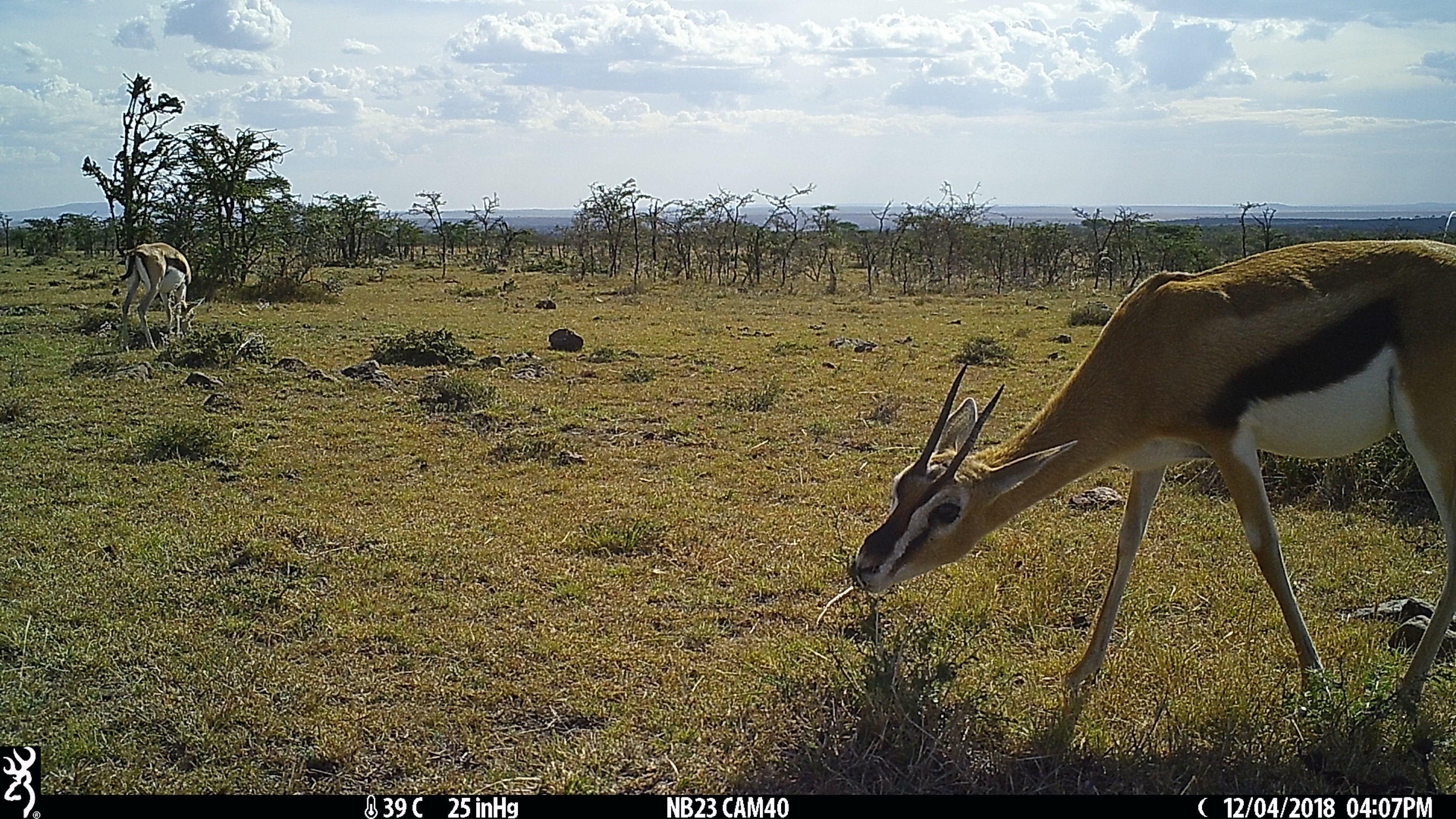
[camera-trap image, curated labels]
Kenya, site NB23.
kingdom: Animalia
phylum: Chordata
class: Mammalia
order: Artiodactyla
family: Bovidae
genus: Eudorcas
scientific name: Eudorcas thomsonii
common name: thomon's gazelle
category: gazelle thomsons